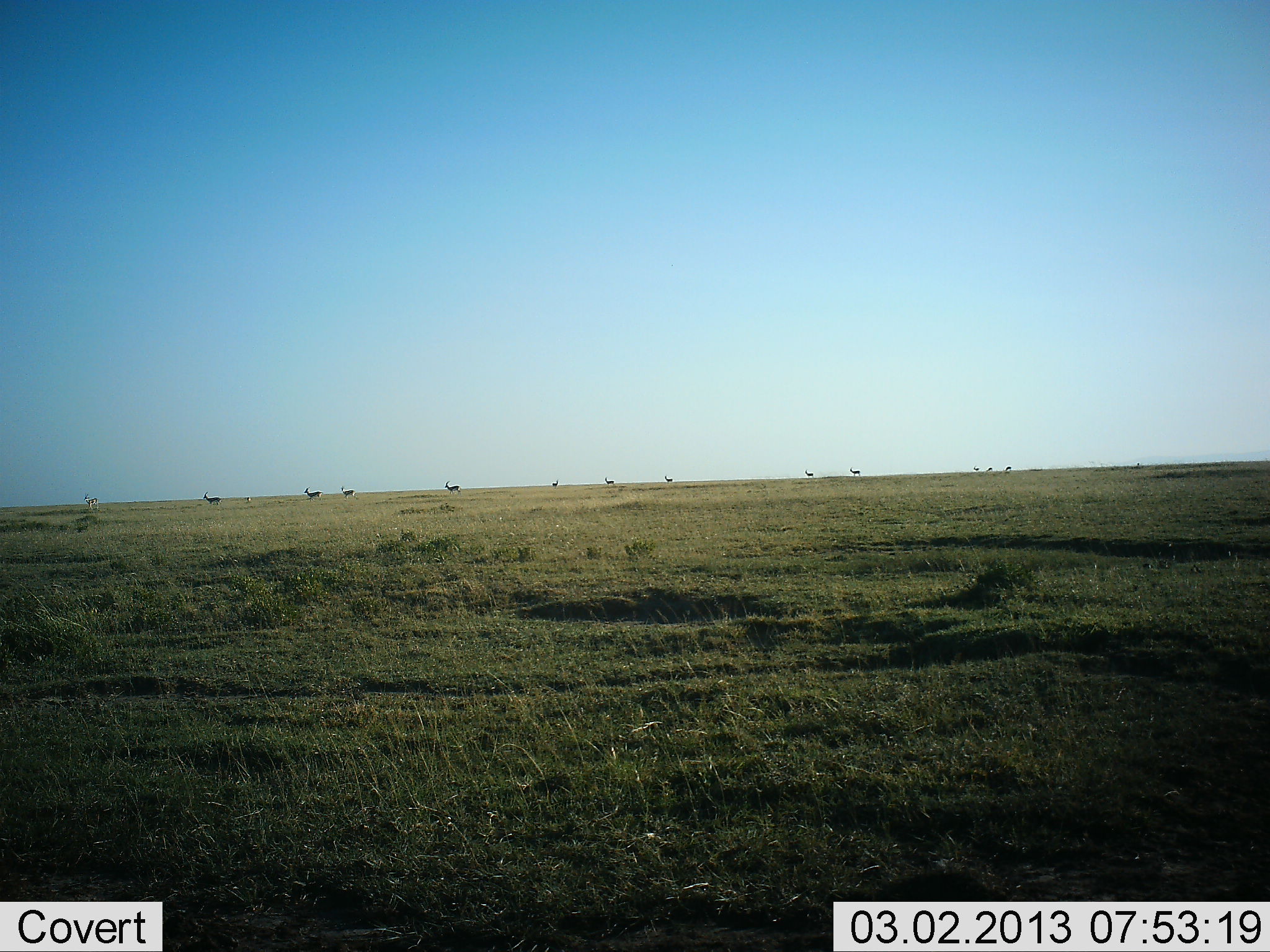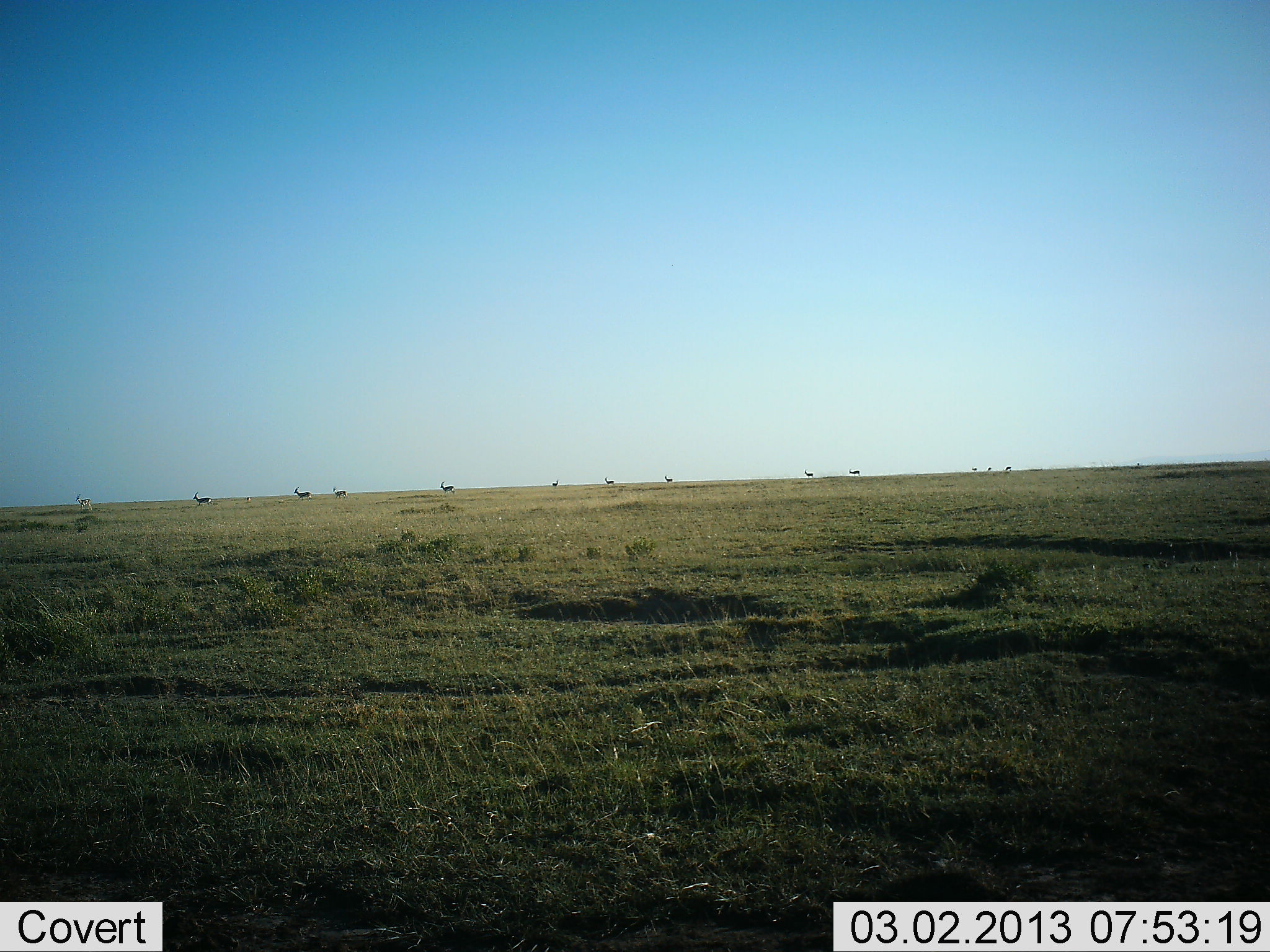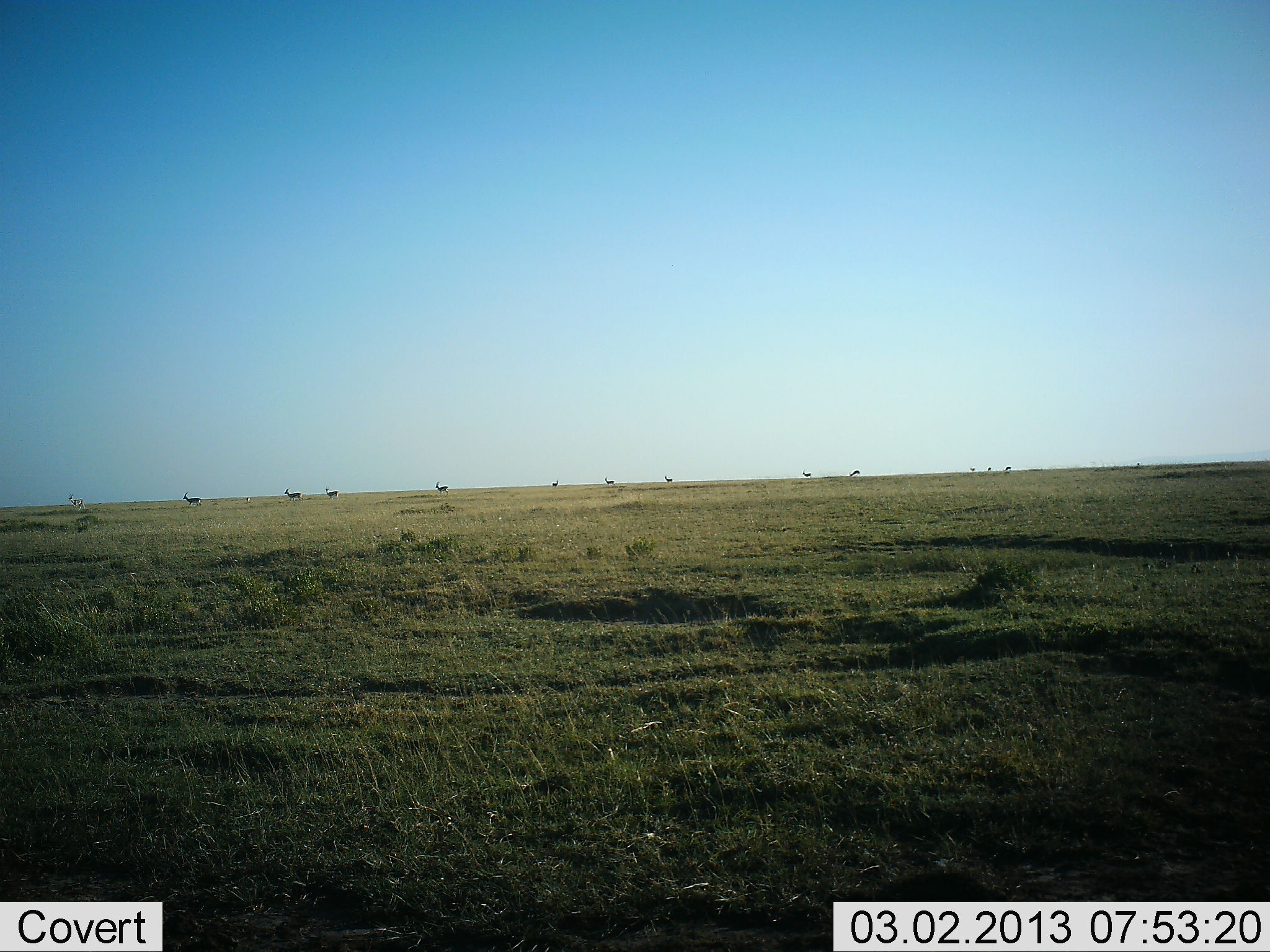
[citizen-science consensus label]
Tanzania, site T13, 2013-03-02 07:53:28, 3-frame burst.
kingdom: Animalia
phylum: Chordata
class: Mammalia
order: Artiodactyla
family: Bovidae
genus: Eudorcas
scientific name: Eudorcas thomsonii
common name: thomson's gazelle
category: gazellethomsons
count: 11-50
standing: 33%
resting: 0%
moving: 100%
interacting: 0%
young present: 0%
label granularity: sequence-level